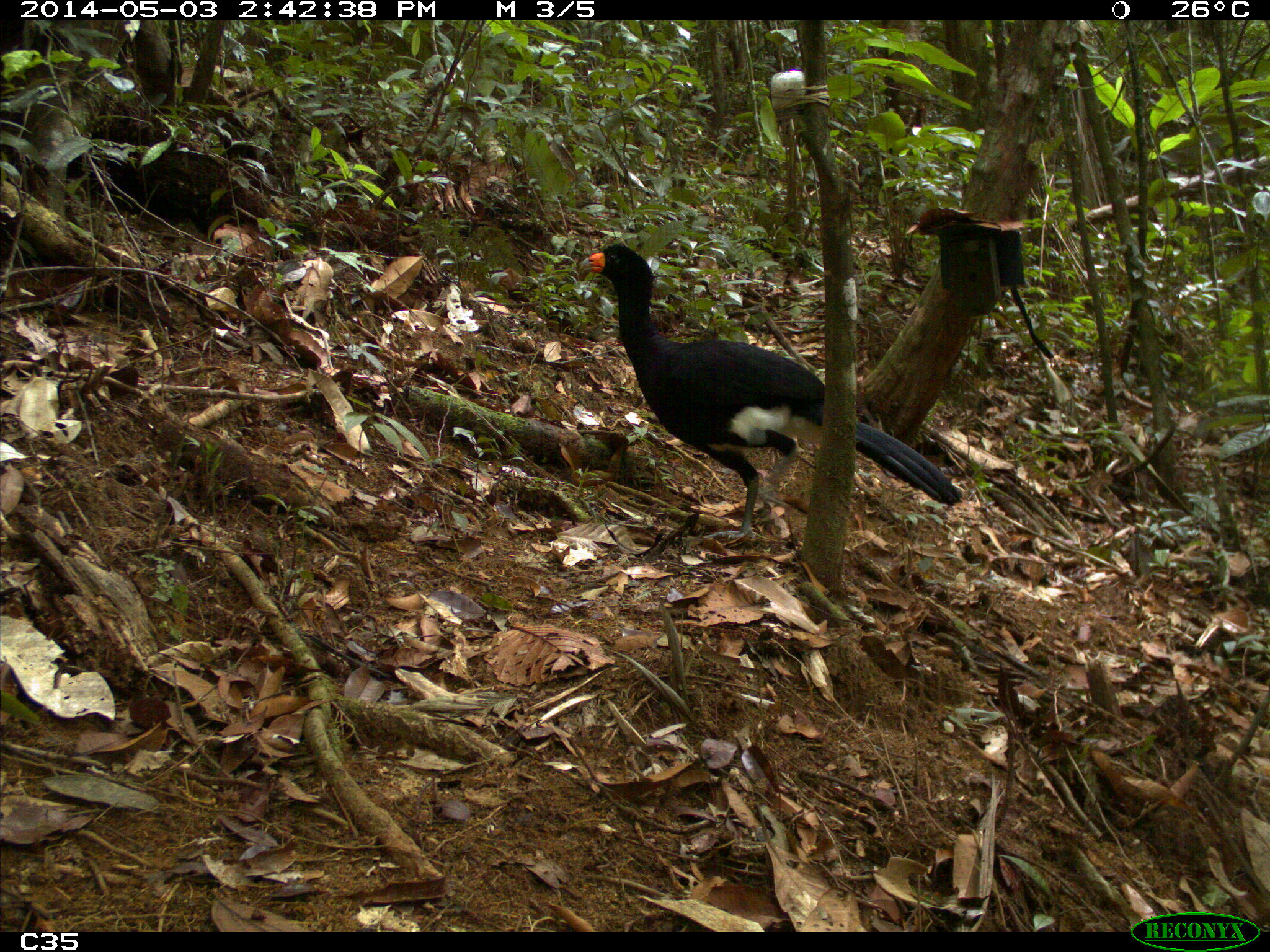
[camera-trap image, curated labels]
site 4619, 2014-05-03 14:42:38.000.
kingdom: Animalia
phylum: Chordata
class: Aves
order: Galliformes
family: Cracidae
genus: Crax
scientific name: Crax alector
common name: black curassow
Crax alector (black curassow), count 2, age adult, sex female.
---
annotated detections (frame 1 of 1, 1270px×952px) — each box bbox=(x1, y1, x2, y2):
crax alector: bbox=(579, 242, 962, 541)